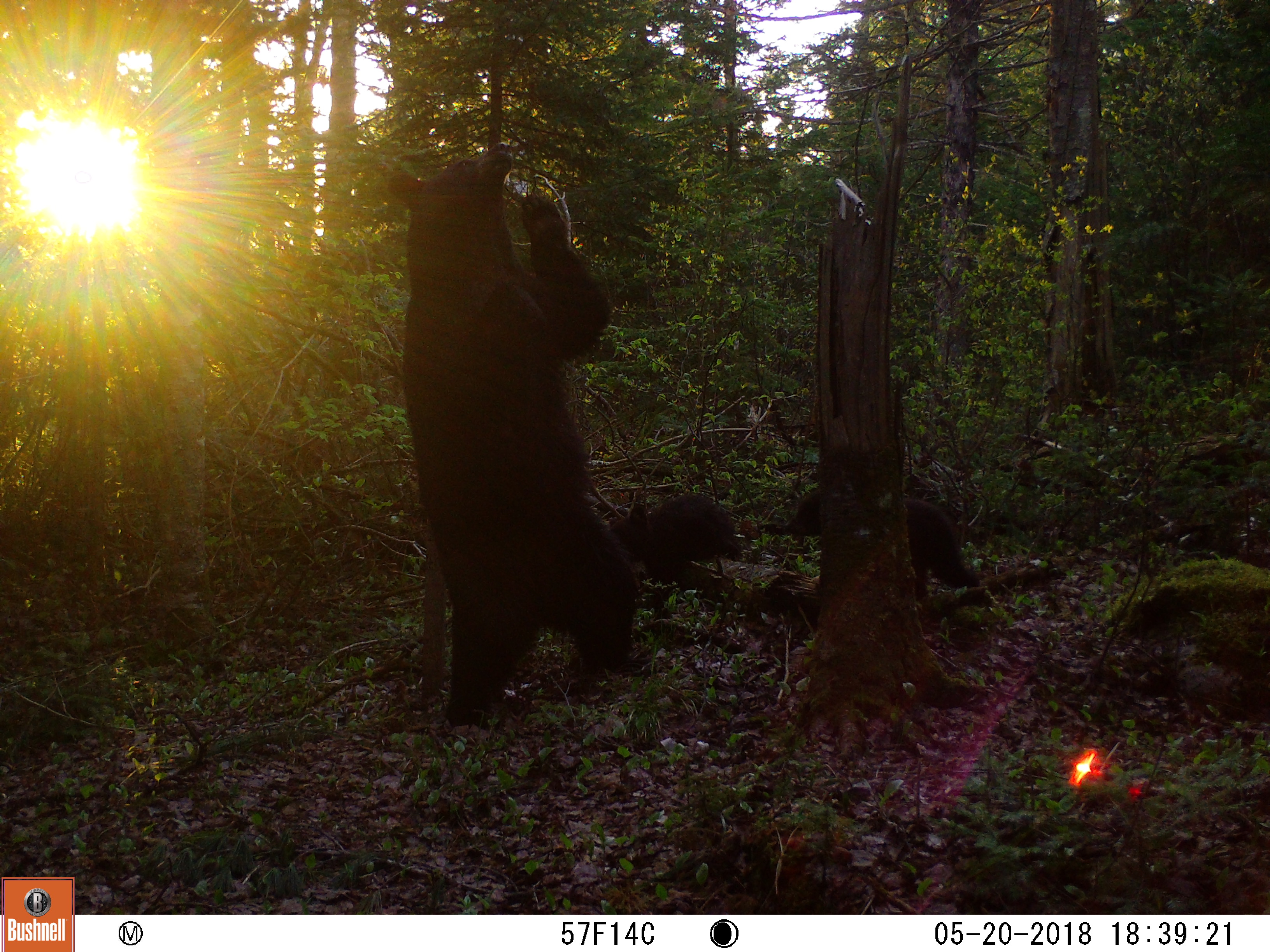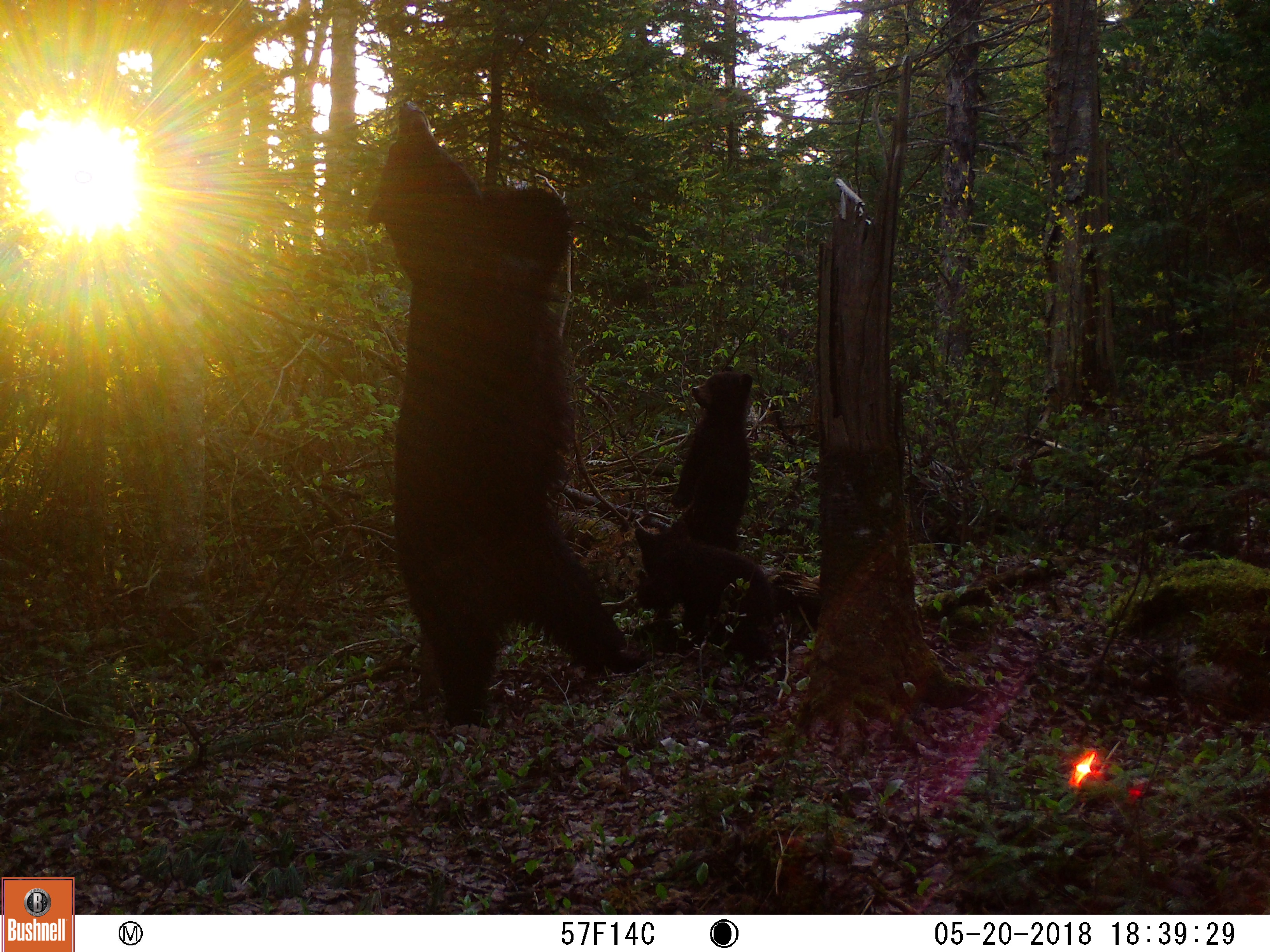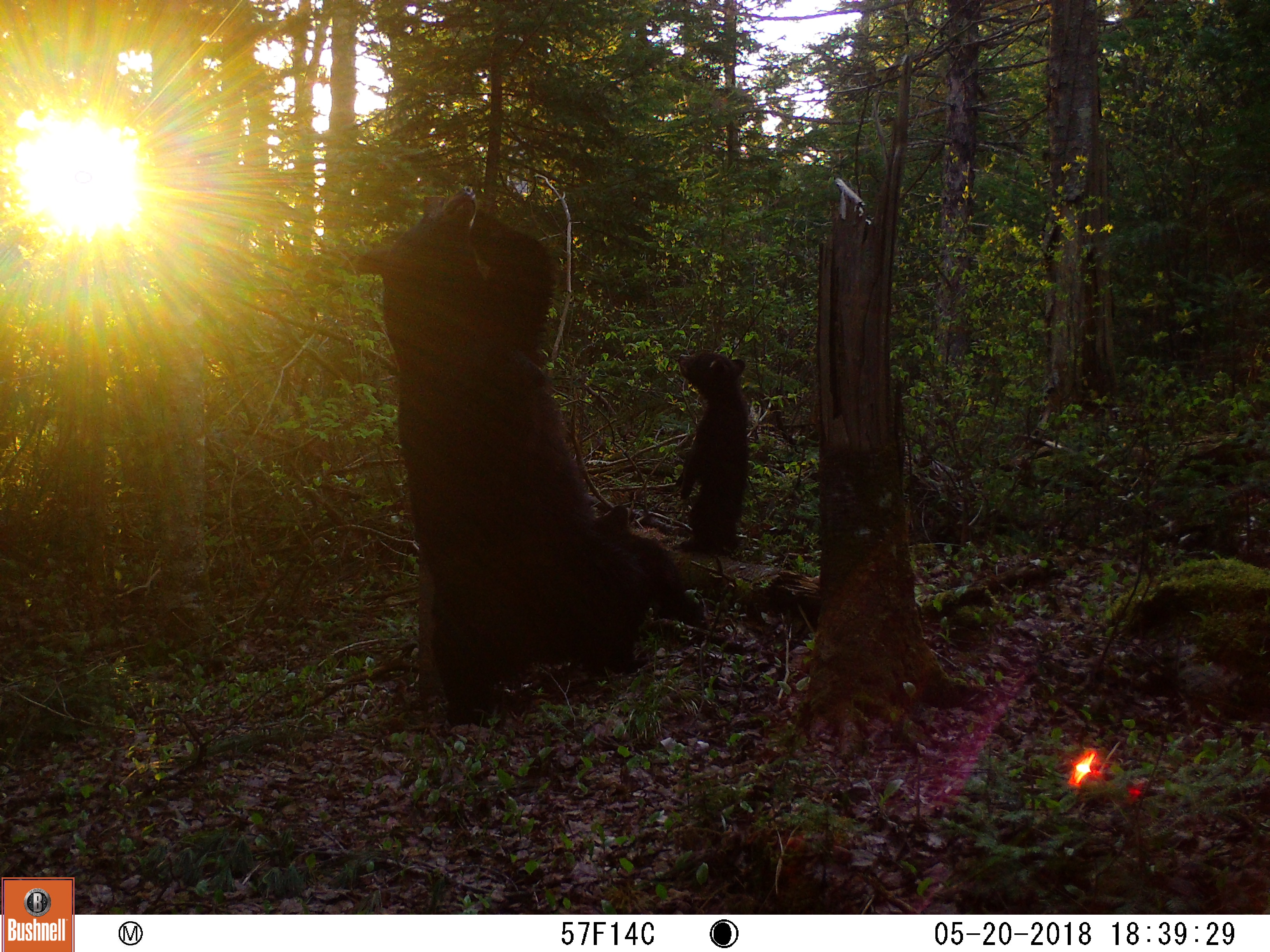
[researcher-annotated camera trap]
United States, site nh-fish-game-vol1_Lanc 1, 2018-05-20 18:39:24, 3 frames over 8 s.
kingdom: Animalia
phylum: Chordata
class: Mammalia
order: Carnivora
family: Ursidae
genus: Ursus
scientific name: Ursus americanus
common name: black bear